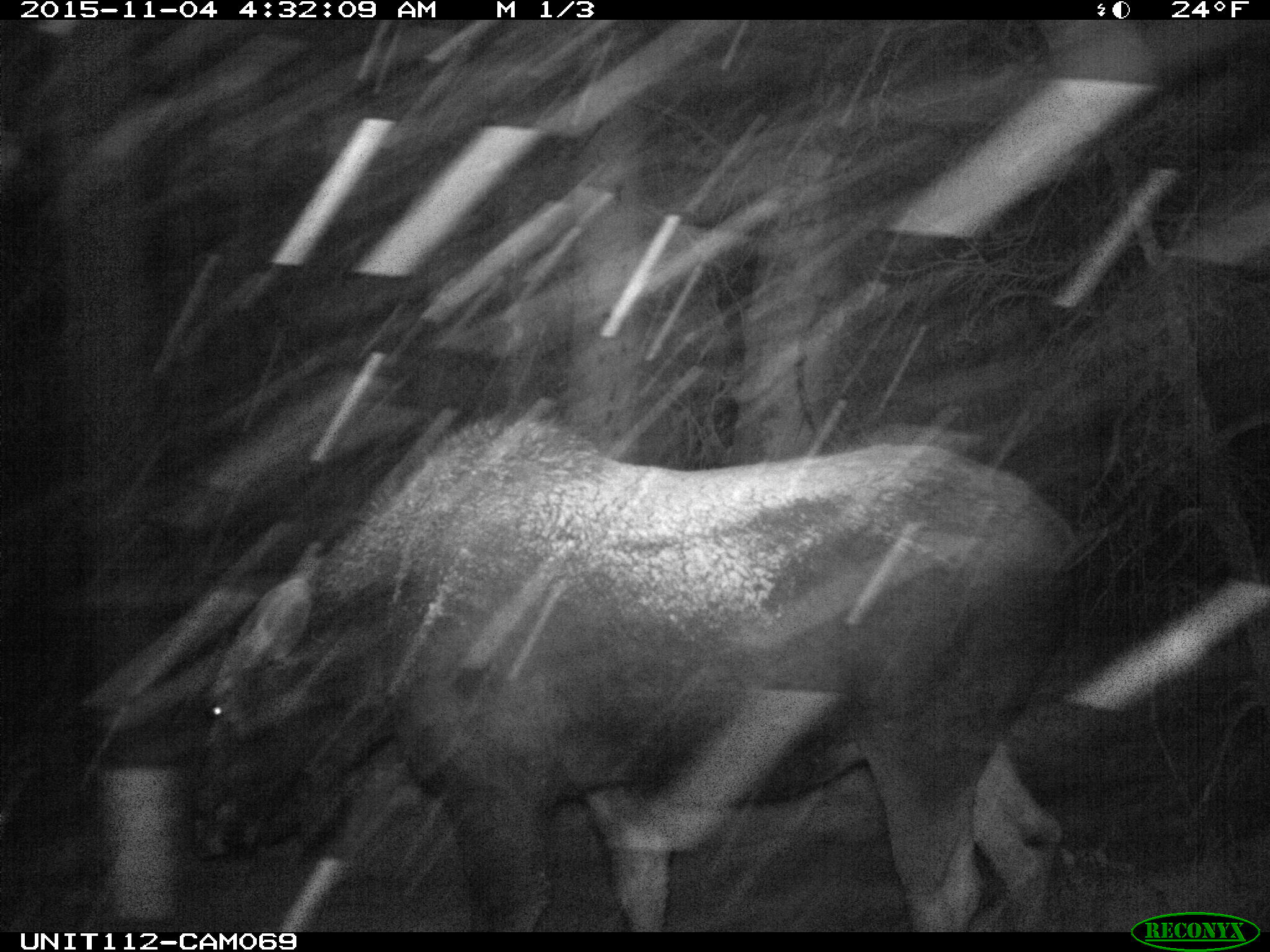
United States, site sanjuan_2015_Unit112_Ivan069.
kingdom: Animalia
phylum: Chordata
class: Mammalia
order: Artiodactyla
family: Cervidae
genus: Alces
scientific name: Alces alces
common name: moose